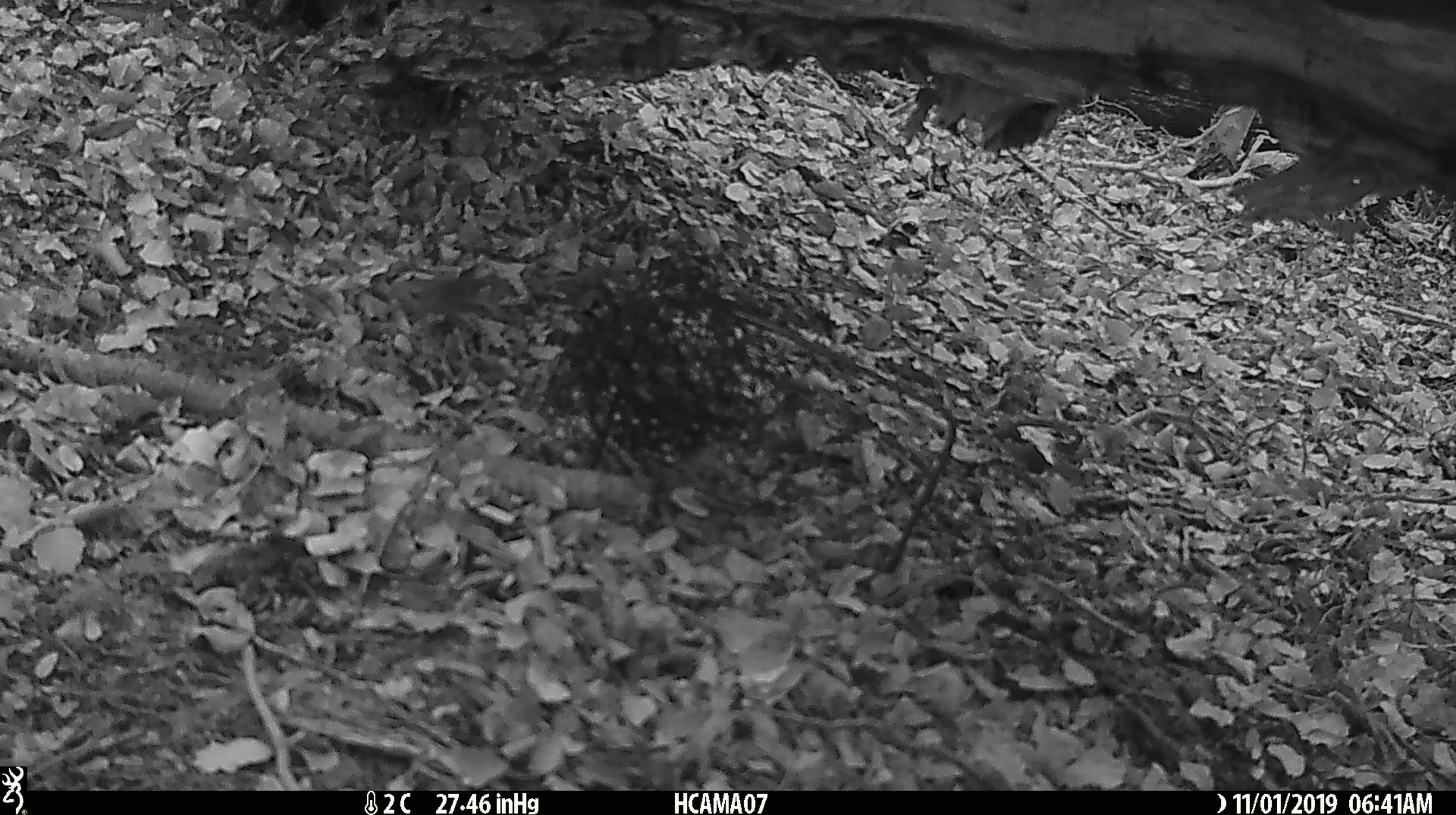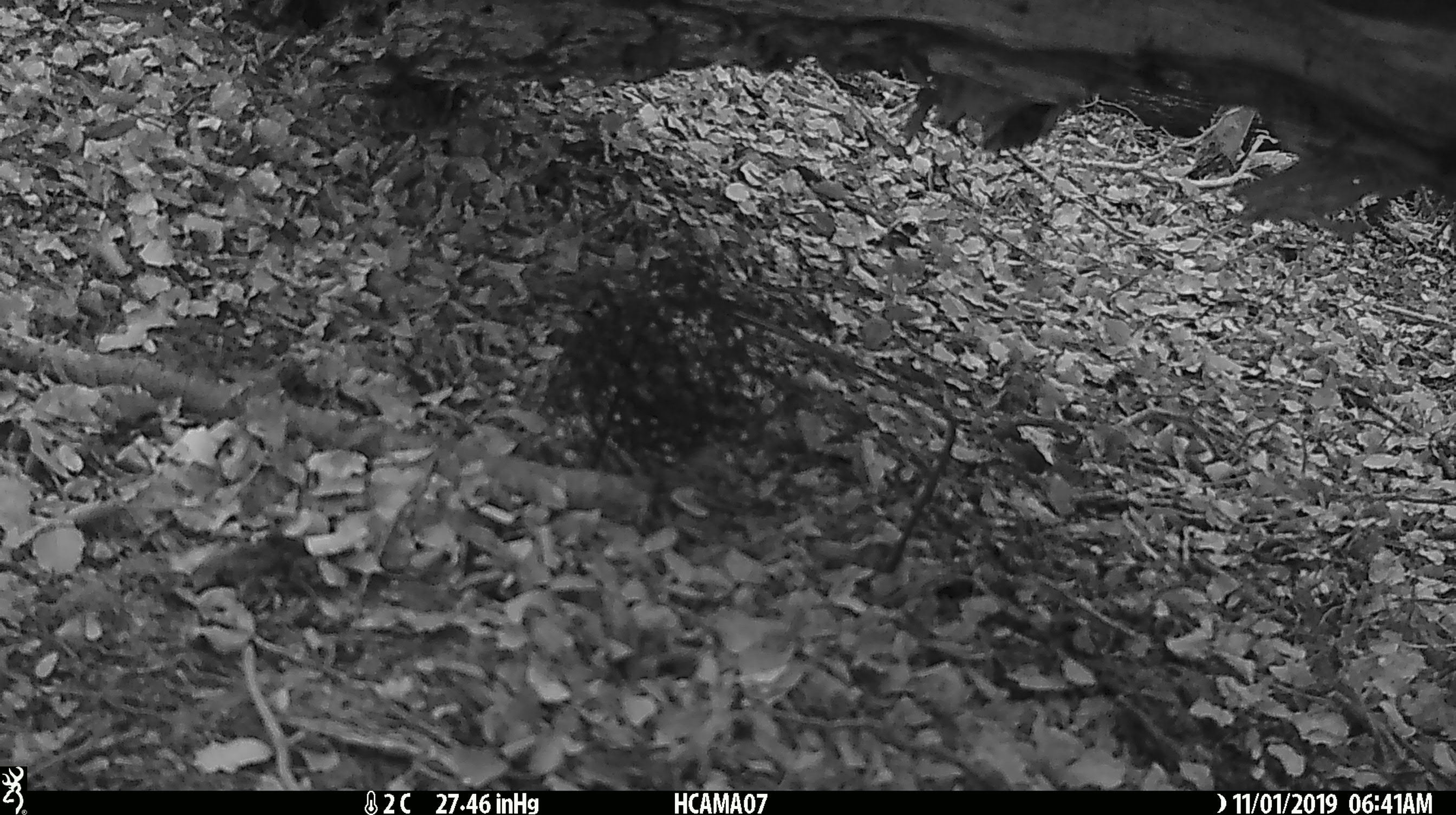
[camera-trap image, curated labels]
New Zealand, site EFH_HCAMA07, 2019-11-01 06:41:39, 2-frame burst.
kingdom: Animalia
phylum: Chordata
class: Mammalia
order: Rodentia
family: Muridae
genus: Mus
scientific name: Mus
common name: mouse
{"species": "mouse (Mus)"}